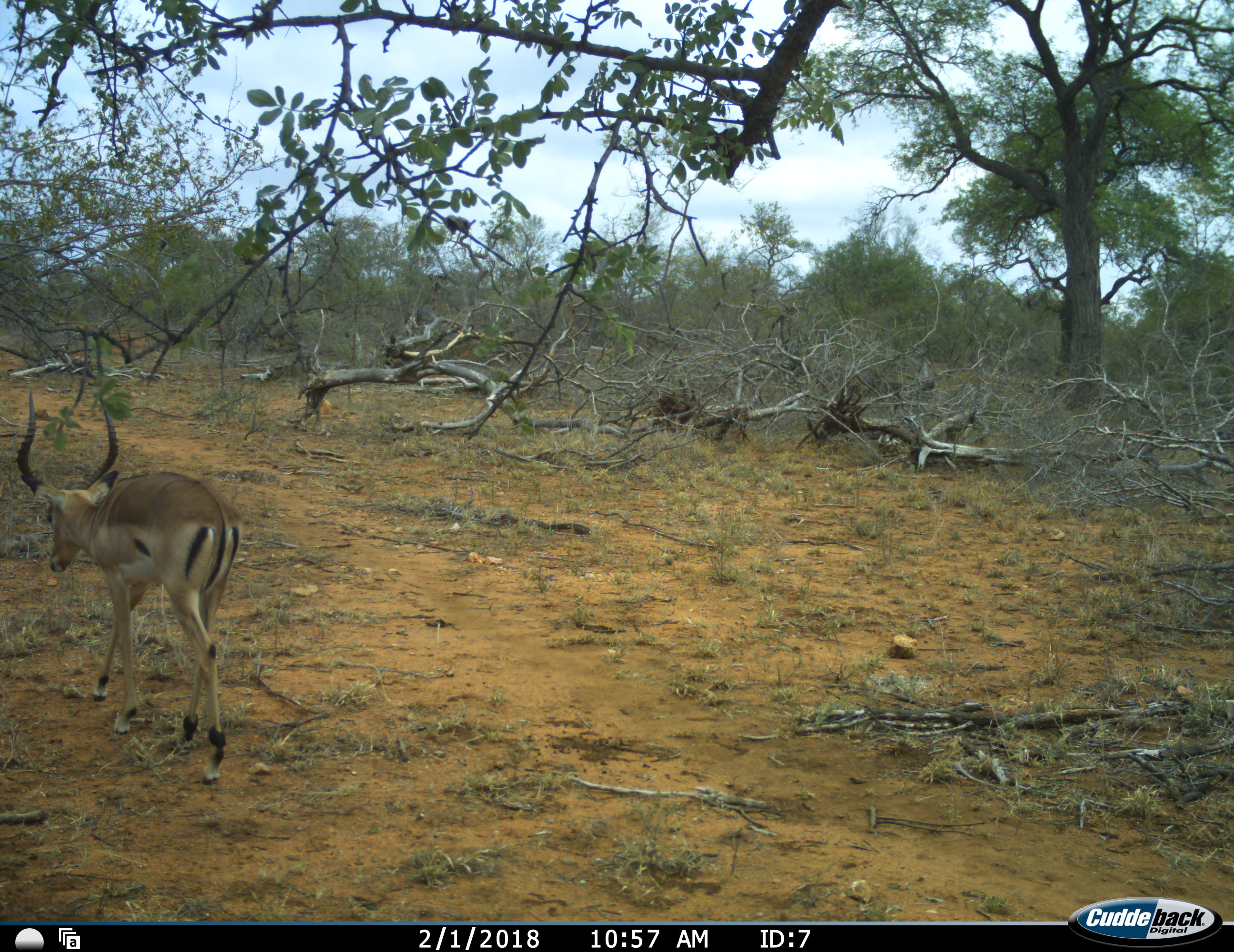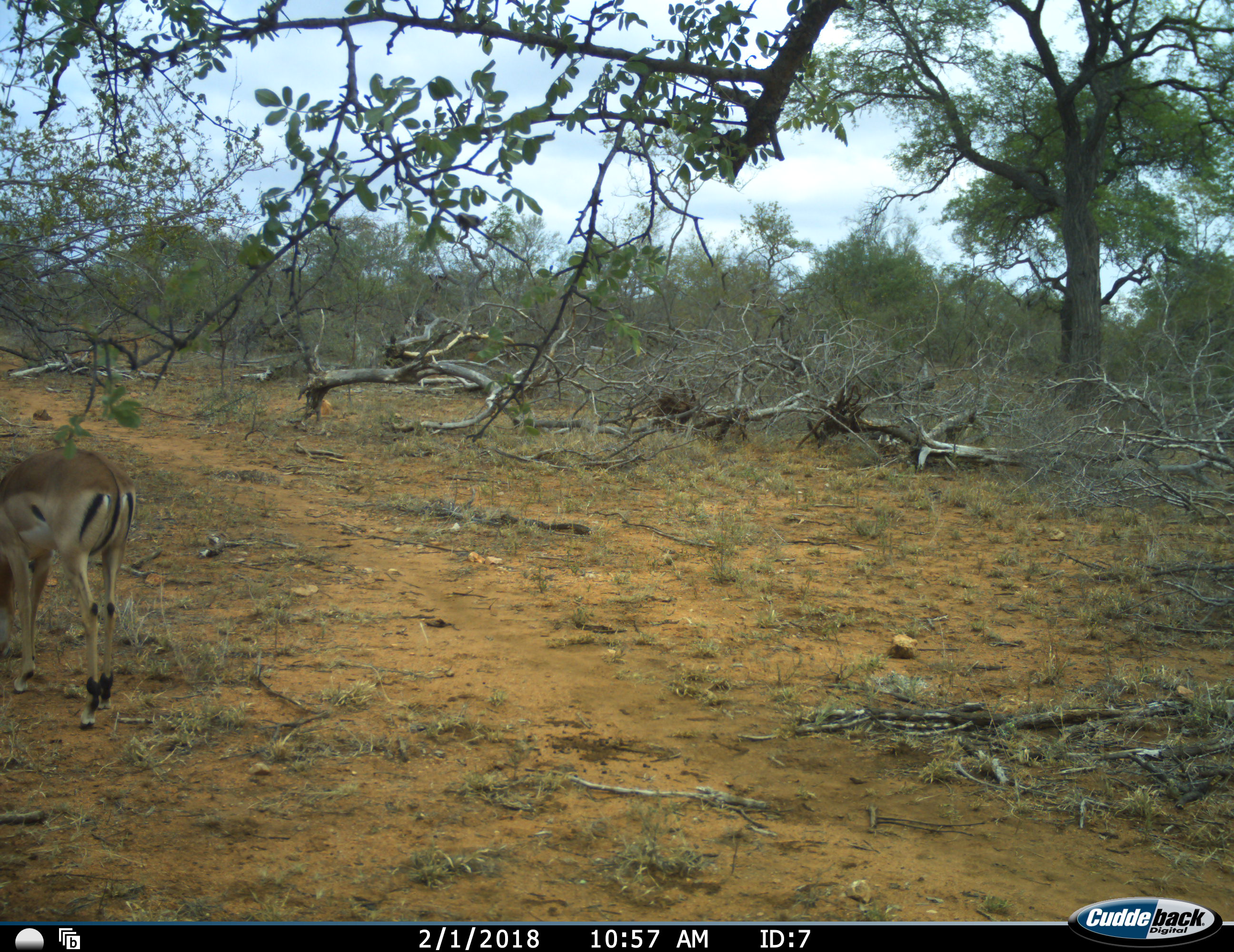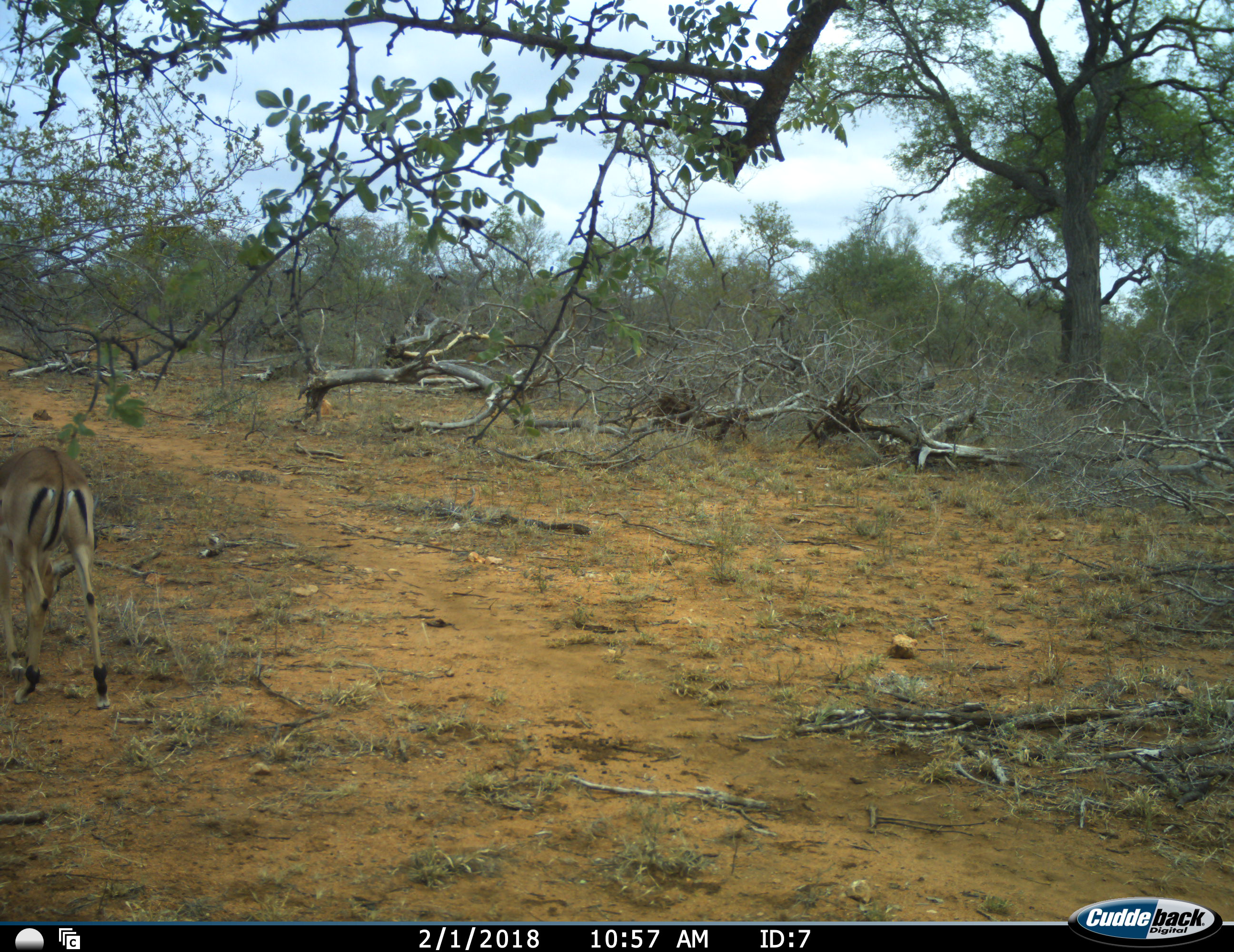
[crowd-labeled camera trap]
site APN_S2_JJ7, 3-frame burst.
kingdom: Animalia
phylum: Chordata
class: Mammalia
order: Artiodactyla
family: Bovidae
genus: Aepyceros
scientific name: Aepyceros melampus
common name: impala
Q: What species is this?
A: Impala (Aepyceros melampus).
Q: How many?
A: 1.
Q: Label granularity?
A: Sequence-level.